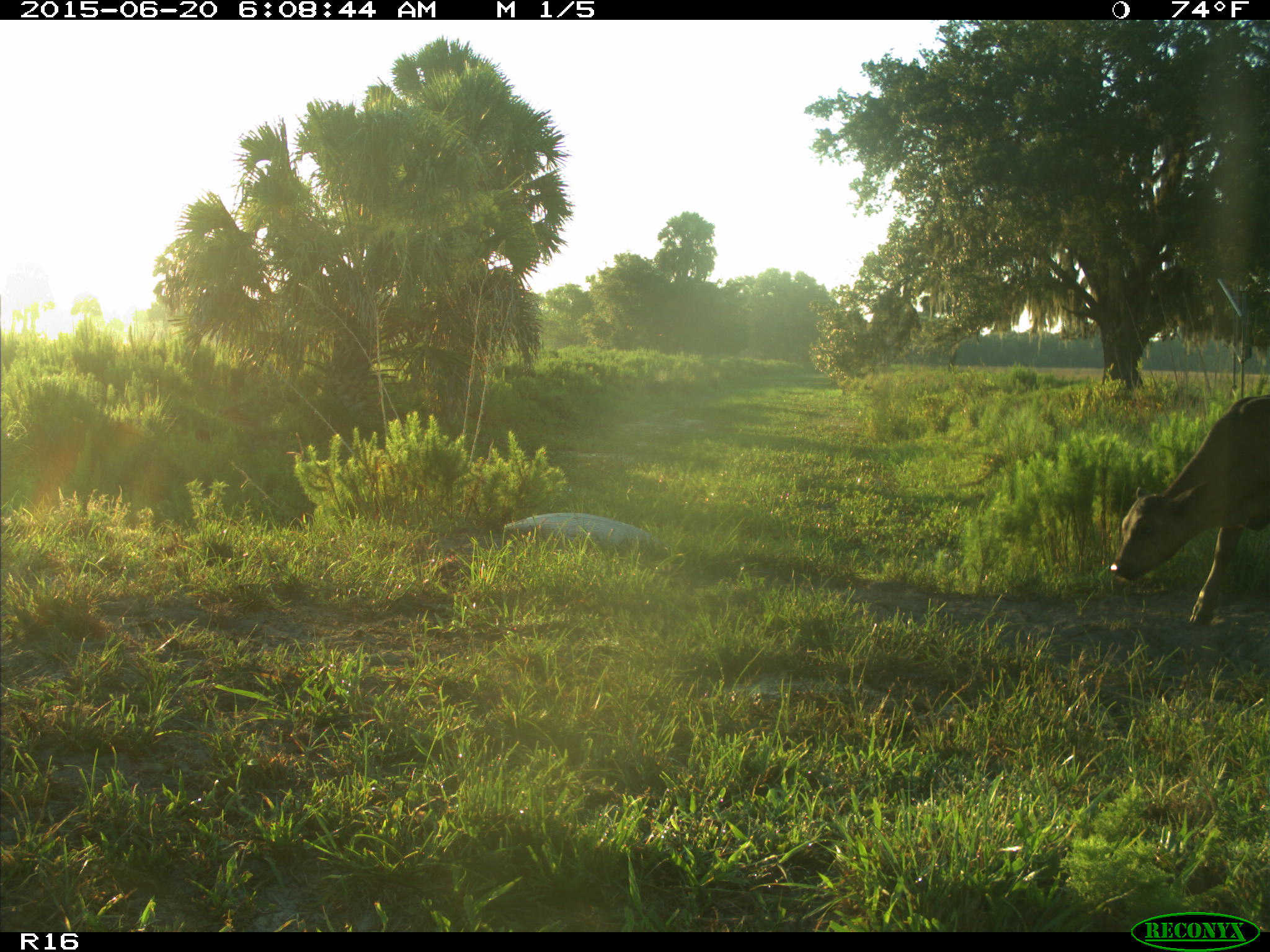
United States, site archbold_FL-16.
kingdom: Animalia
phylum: Chordata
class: Mammalia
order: Artiodactyla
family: Bovidae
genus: Bos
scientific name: Bos taurus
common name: domestic cow